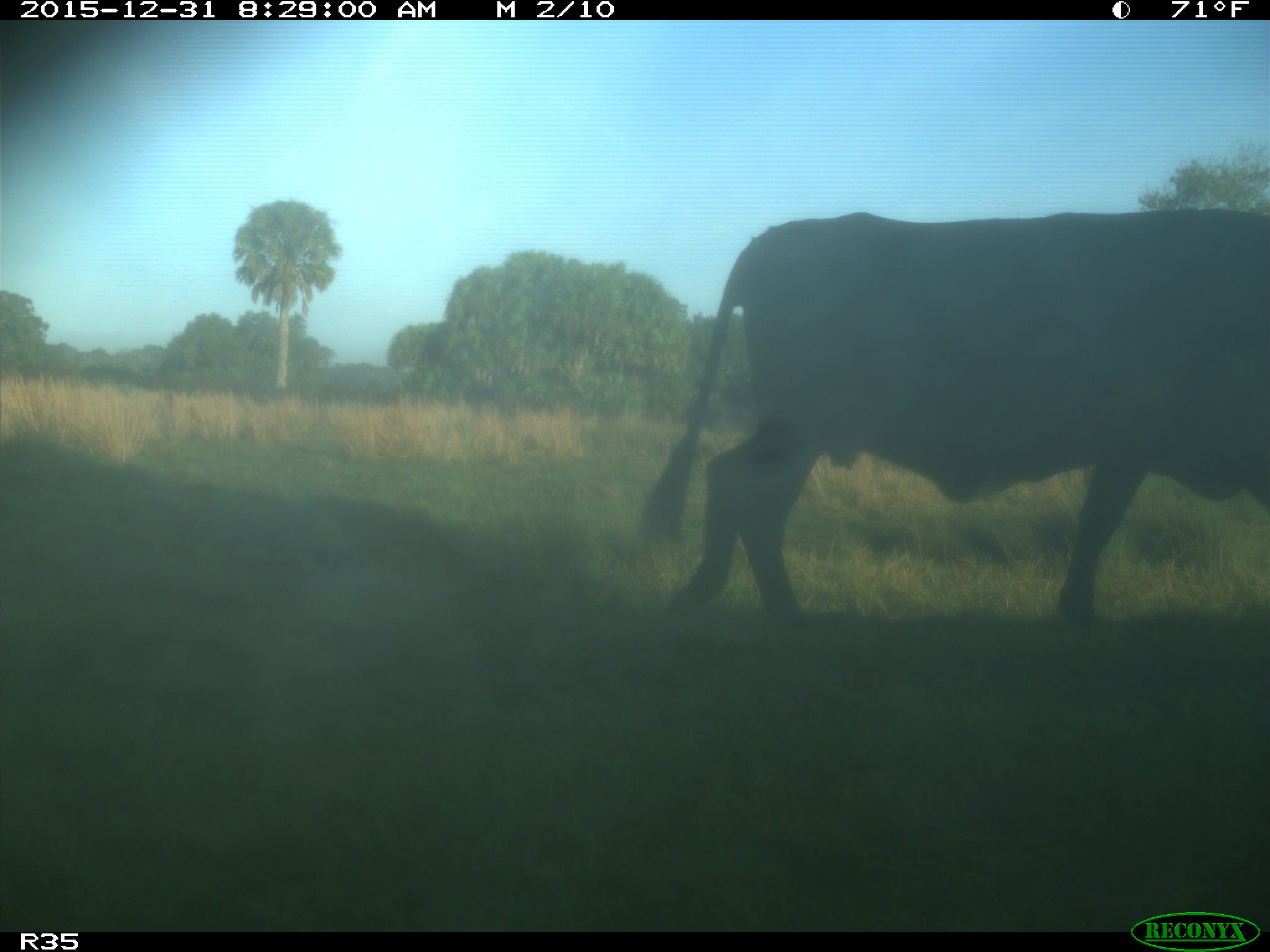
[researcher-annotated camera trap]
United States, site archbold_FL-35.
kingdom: Animalia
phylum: Chordata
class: Mammalia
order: Artiodactyla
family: Bovidae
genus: Bos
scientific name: Bos taurus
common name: domestic cow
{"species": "Bos taurus (domestic cow)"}